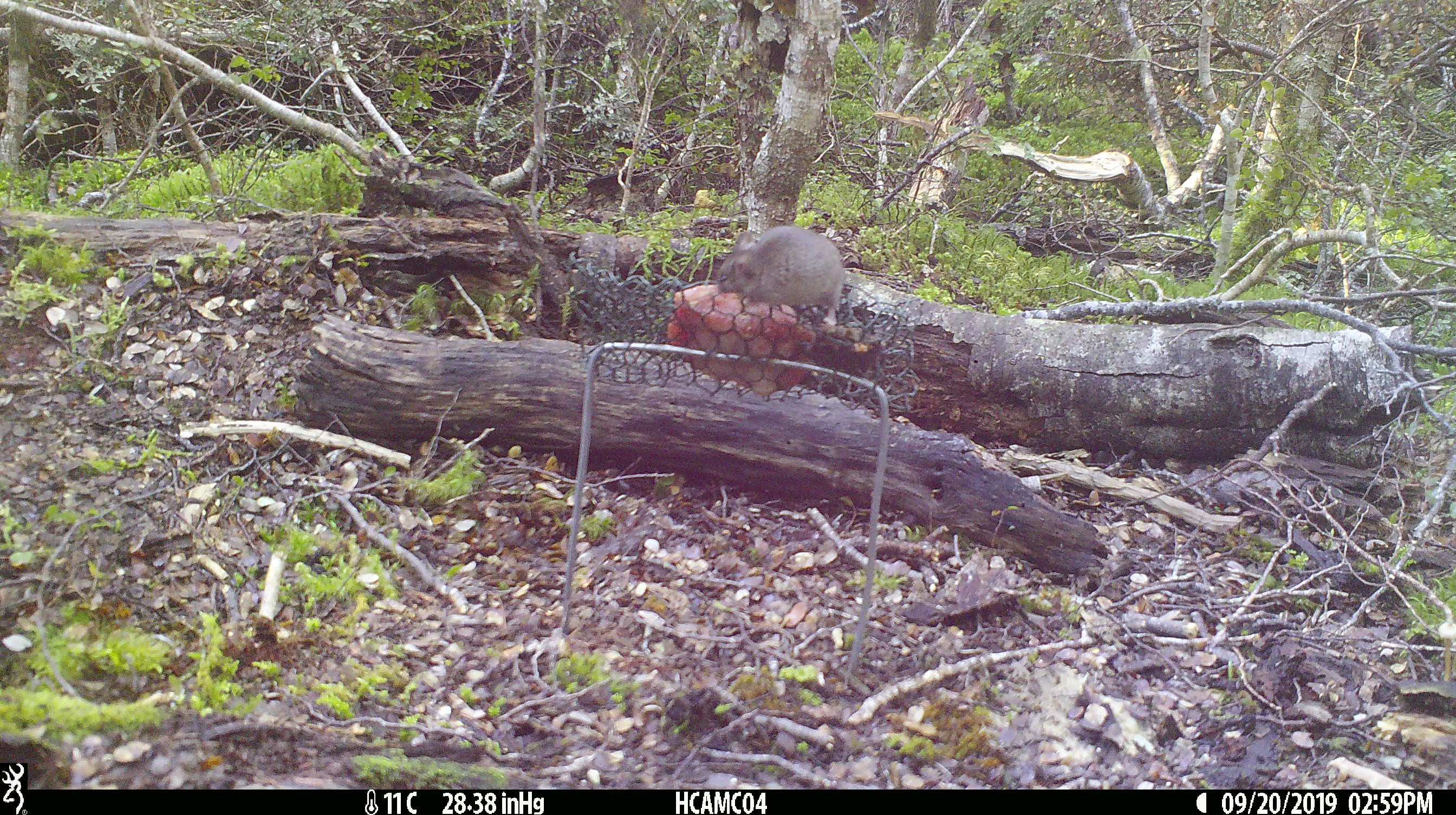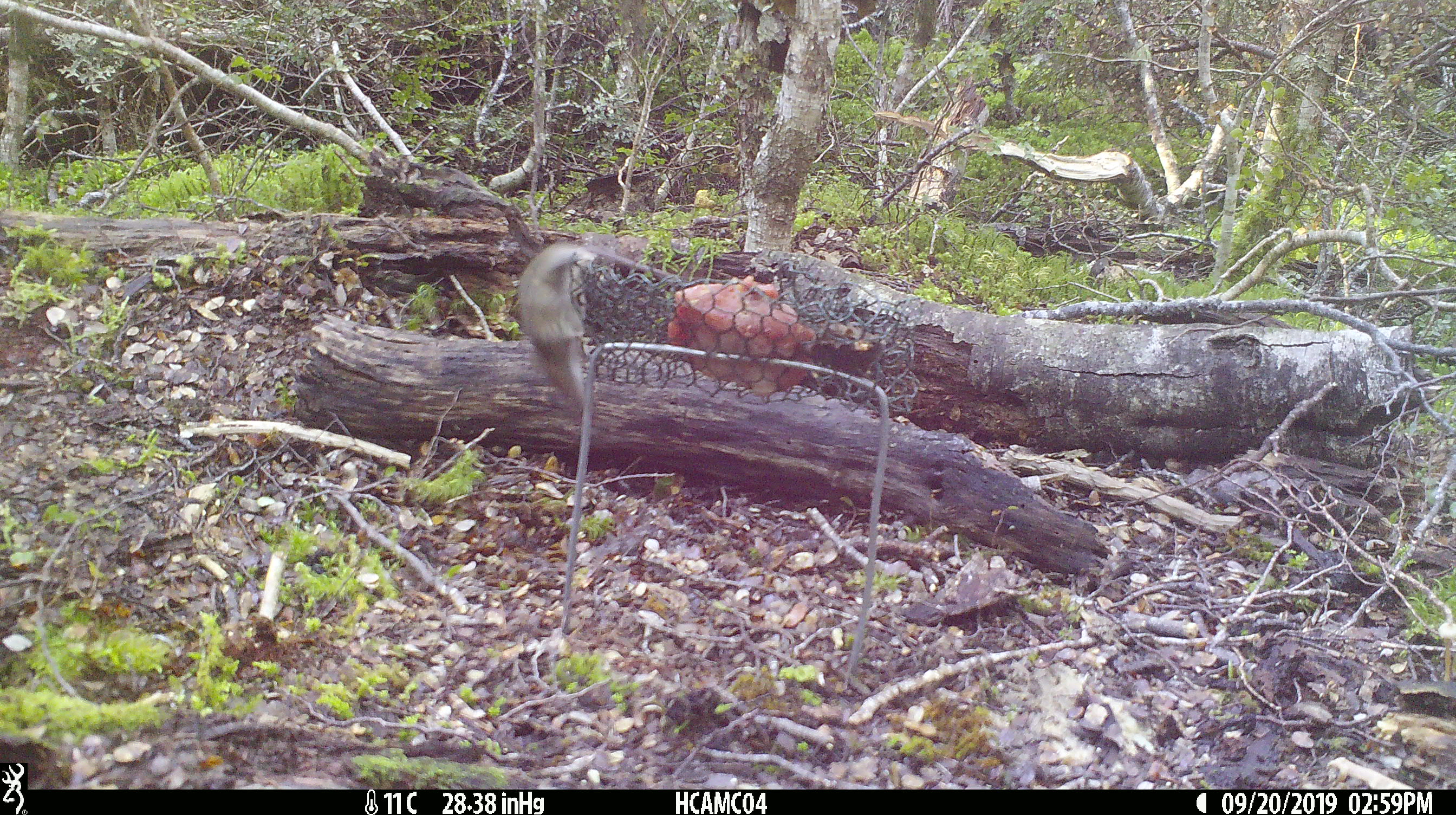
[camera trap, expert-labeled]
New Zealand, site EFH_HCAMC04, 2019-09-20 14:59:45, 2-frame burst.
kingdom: Animalia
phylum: Chordata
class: Mammalia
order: Rodentia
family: Muridae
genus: Mus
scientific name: Mus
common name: mouse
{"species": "mouse (Mus)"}